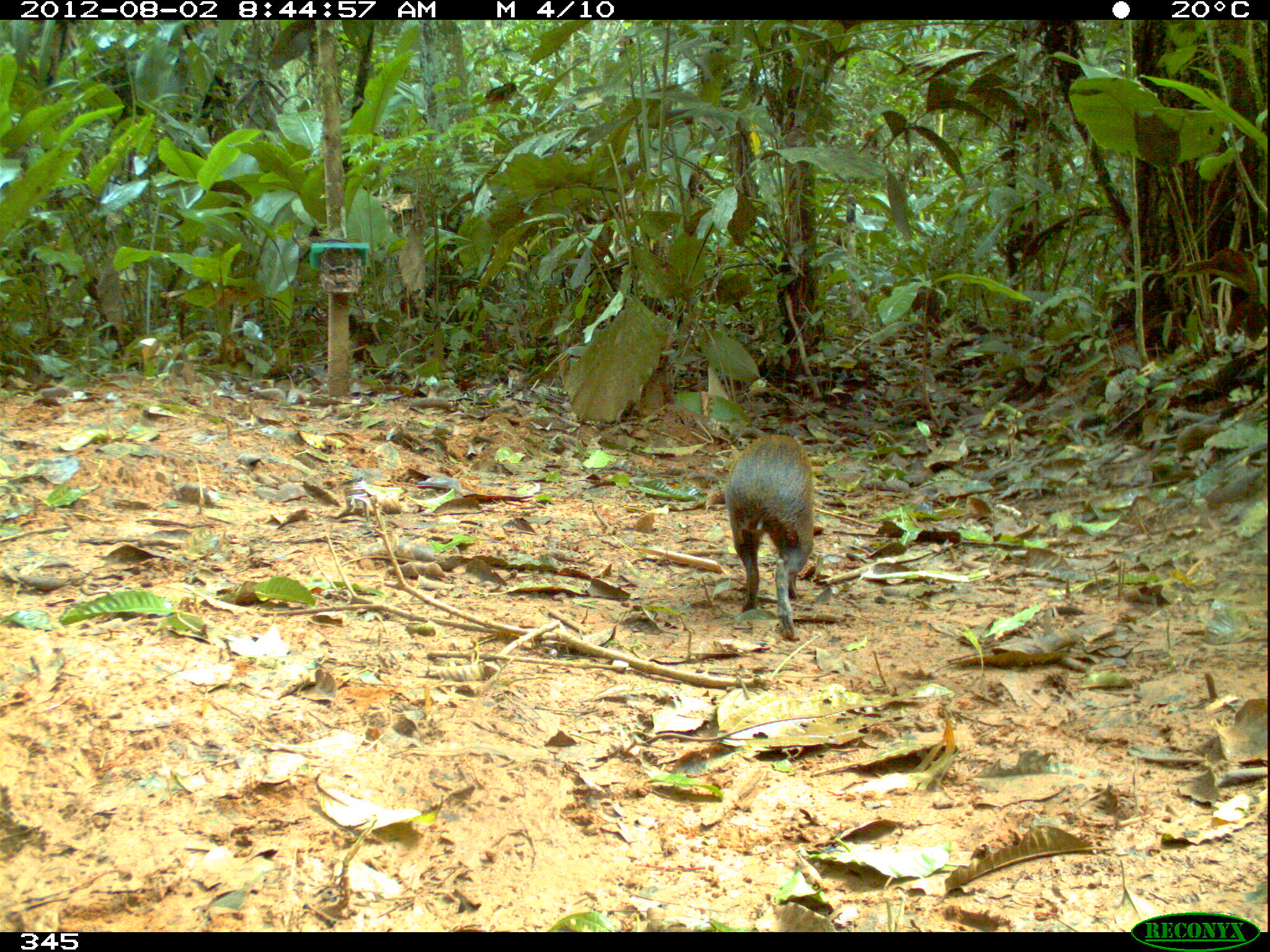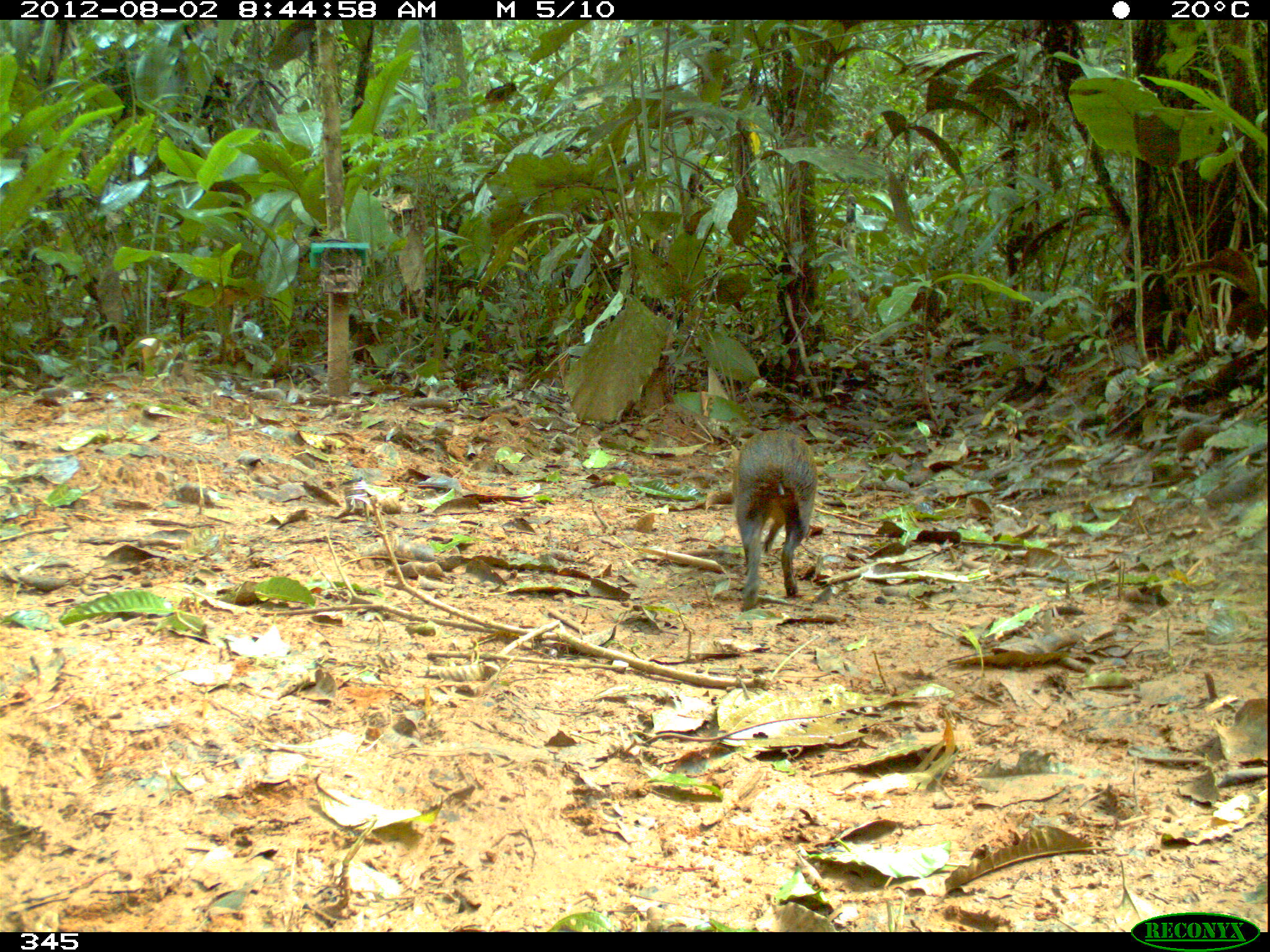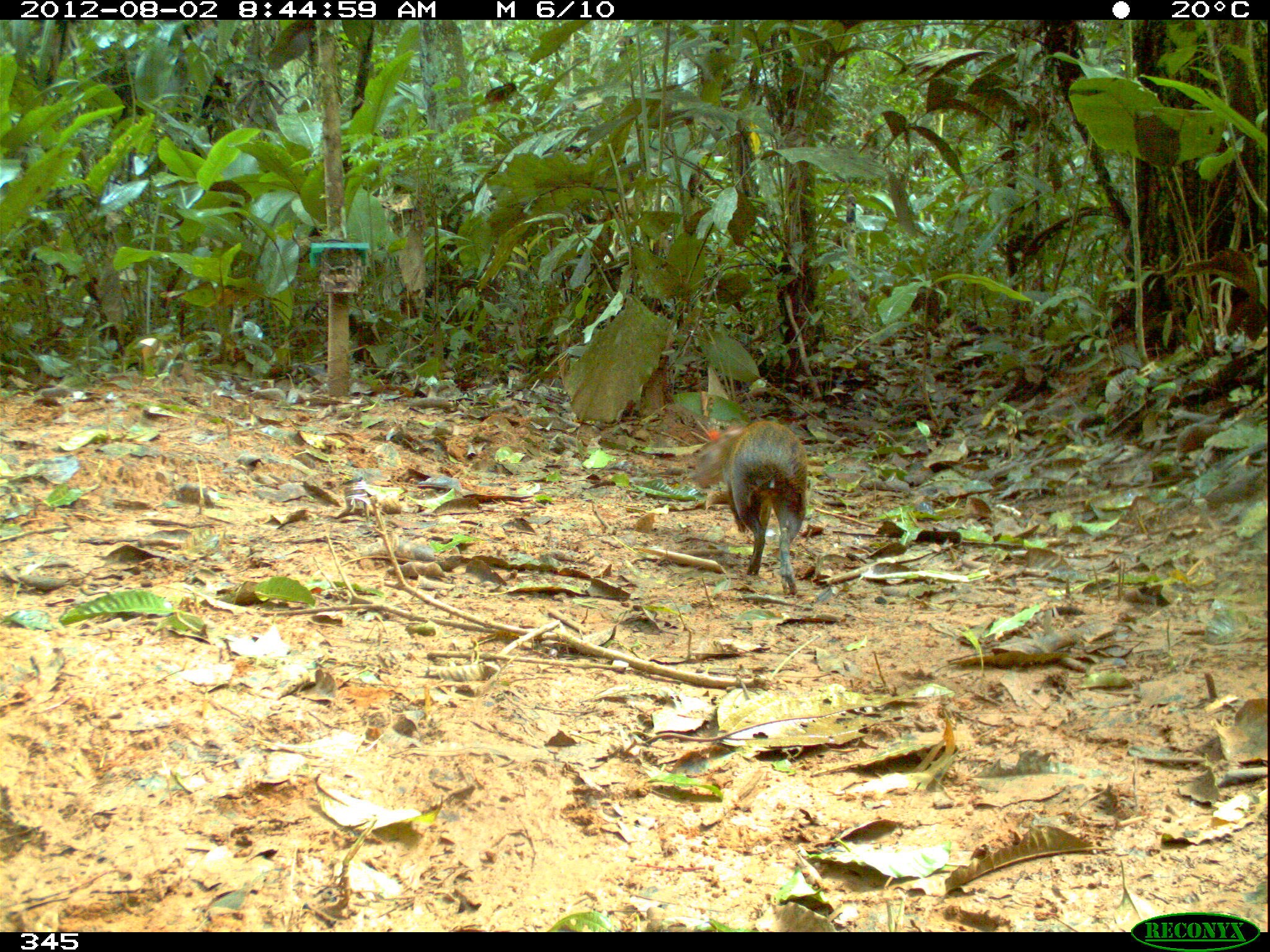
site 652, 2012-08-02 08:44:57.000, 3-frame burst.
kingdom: Animalia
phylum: Chordata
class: Mammalia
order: Rodentia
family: Dasyproctidae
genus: Dasyprocta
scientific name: Dasyprocta punctata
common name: central american agouti